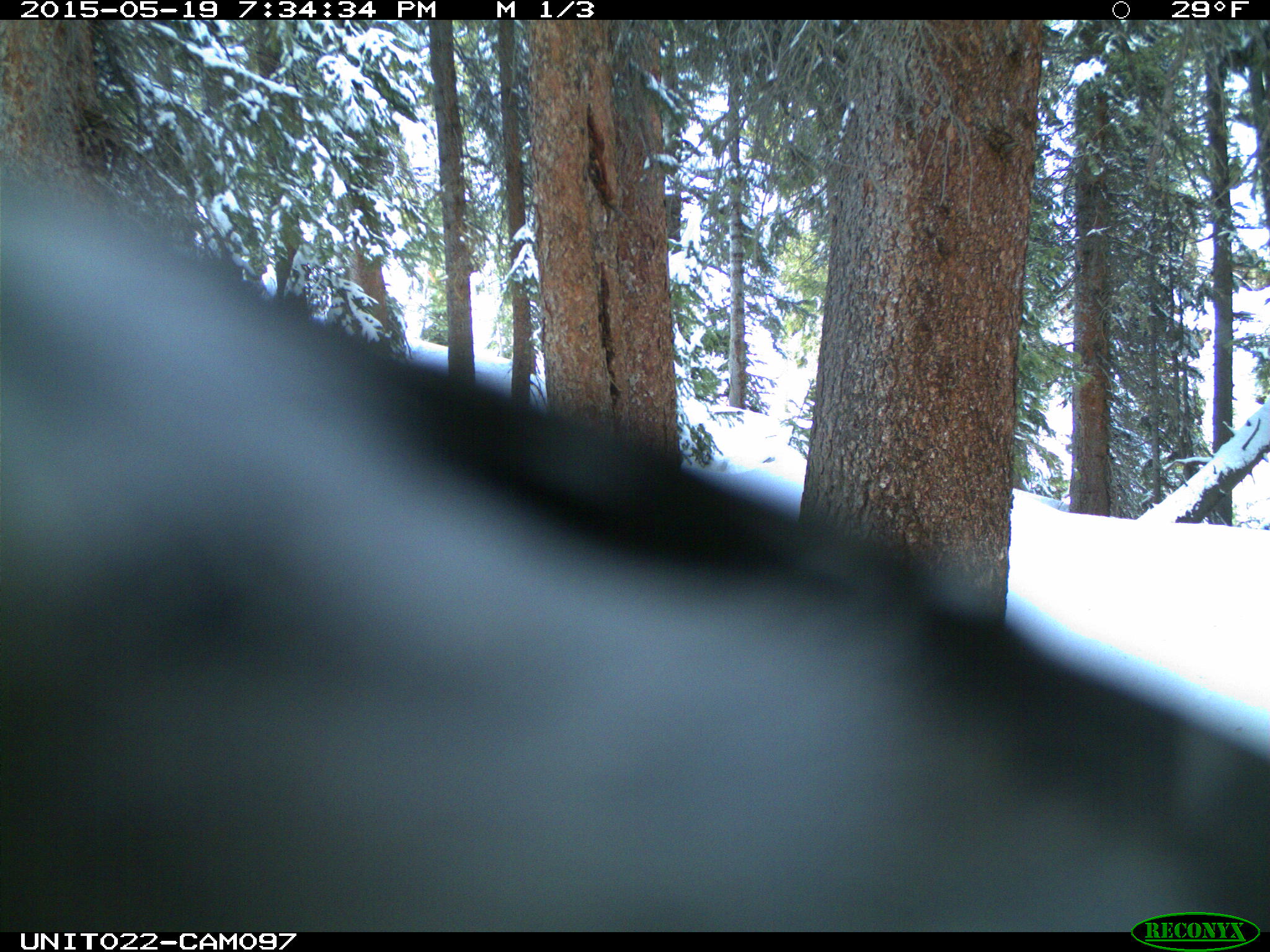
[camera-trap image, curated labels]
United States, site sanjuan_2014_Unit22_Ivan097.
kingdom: Animalia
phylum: Chordata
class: Aves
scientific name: Aves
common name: birds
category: unidentified bird